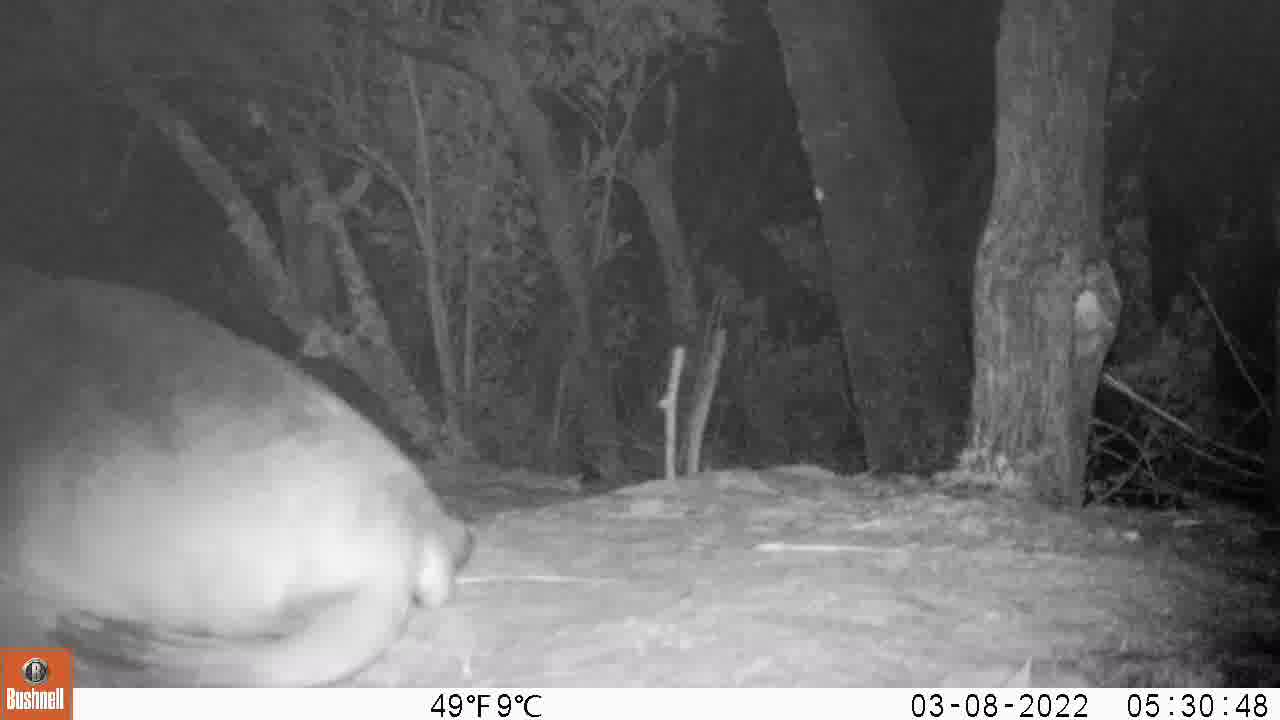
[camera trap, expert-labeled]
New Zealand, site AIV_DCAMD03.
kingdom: Animalia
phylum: Chordata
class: Mammalia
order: Carnivora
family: Otariidae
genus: Phocarctos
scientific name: Phocarctos hookeri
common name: new zealand sea lion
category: sealion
Sealion (new zealand sea lion) (Phocarctos hookeri).